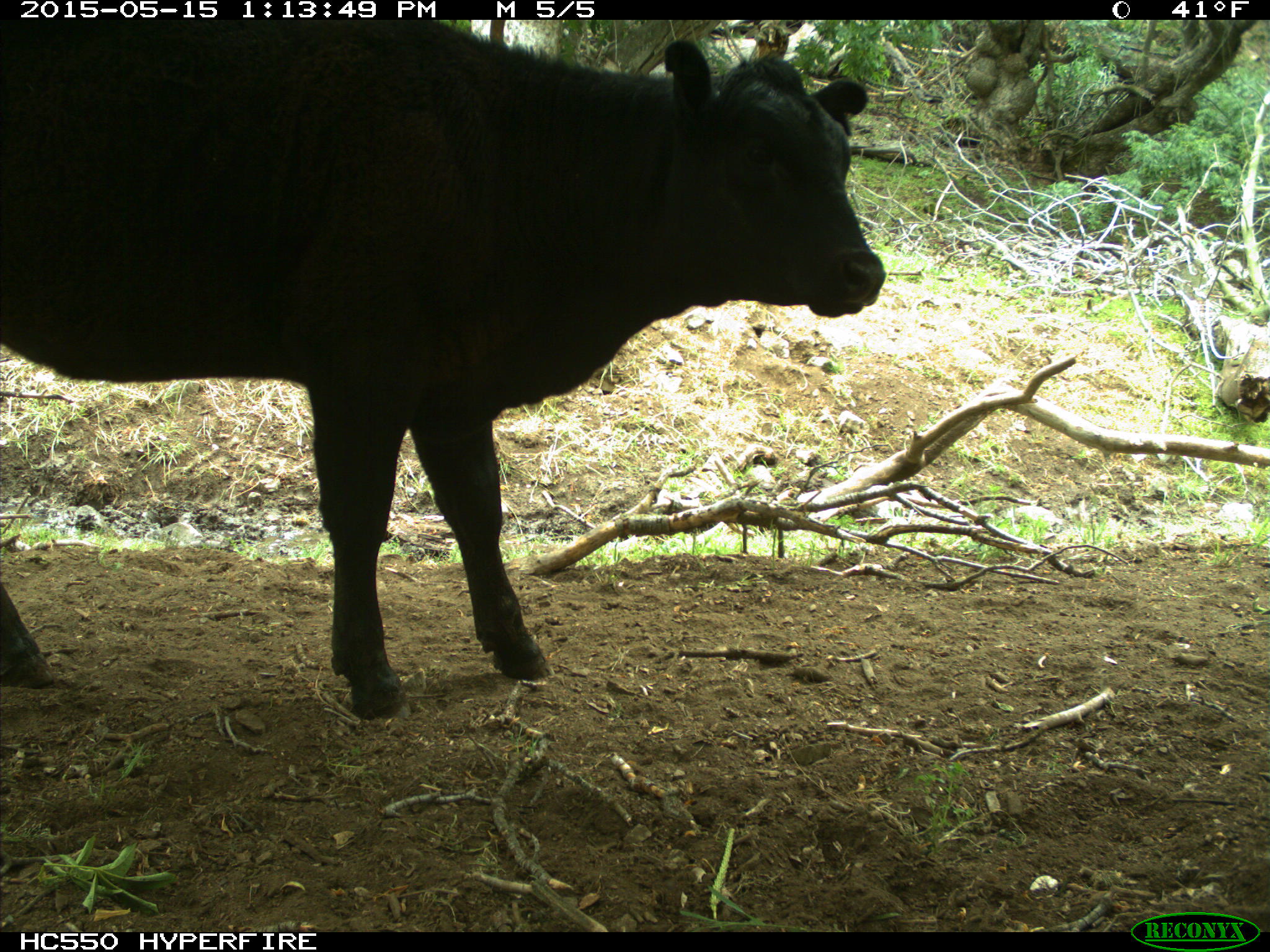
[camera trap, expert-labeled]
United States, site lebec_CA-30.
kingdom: Animalia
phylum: Chordata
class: Mammalia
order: Artiodactyla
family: Bovidae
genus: Bos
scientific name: Bos taurus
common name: domestic cow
Bos taurus (domestic cow).